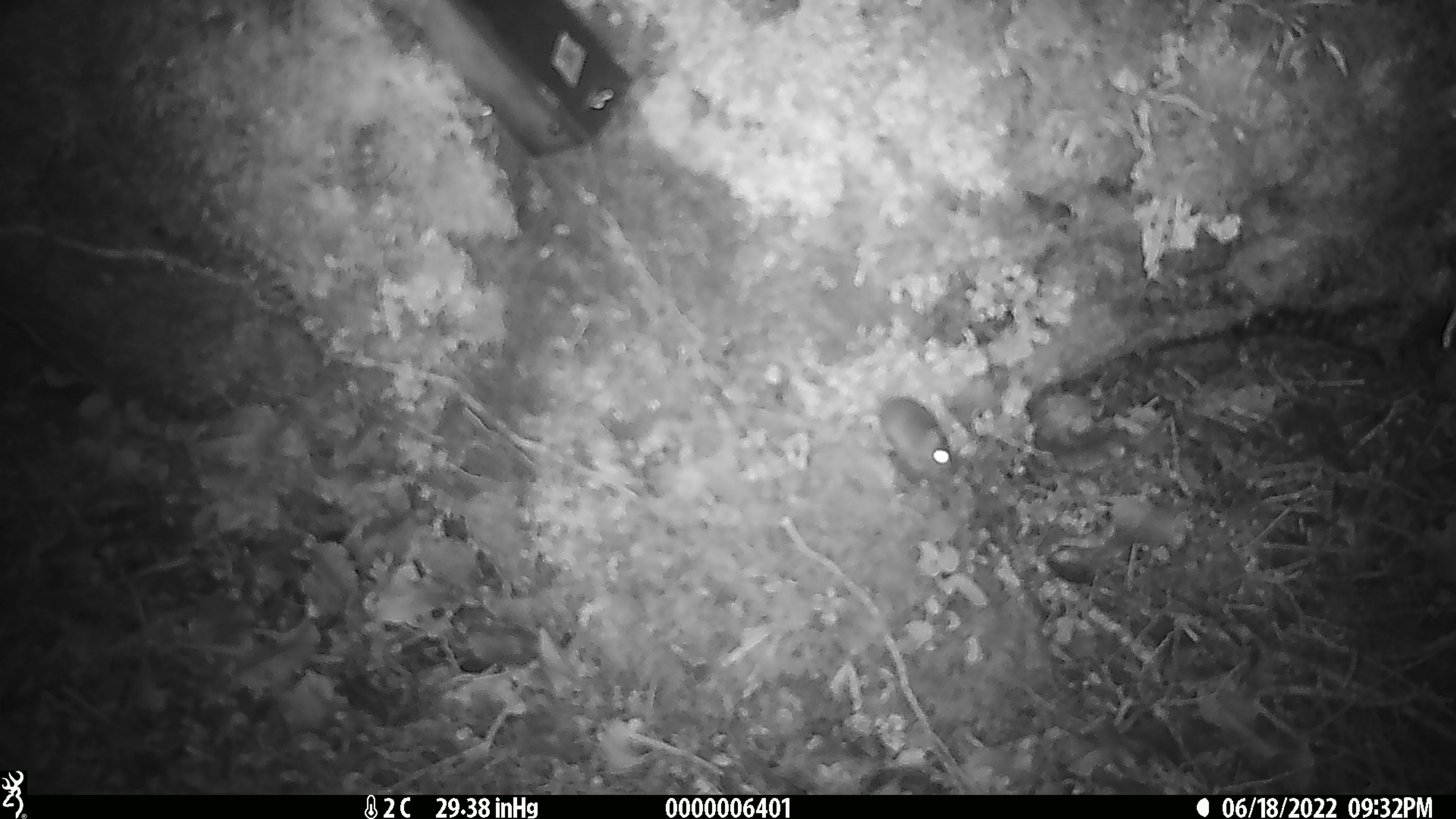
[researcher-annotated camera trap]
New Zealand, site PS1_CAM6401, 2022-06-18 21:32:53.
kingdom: Animalia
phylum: Chordata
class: Mammalia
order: Rodentia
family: Muridae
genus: Mus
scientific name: Mus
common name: mouse